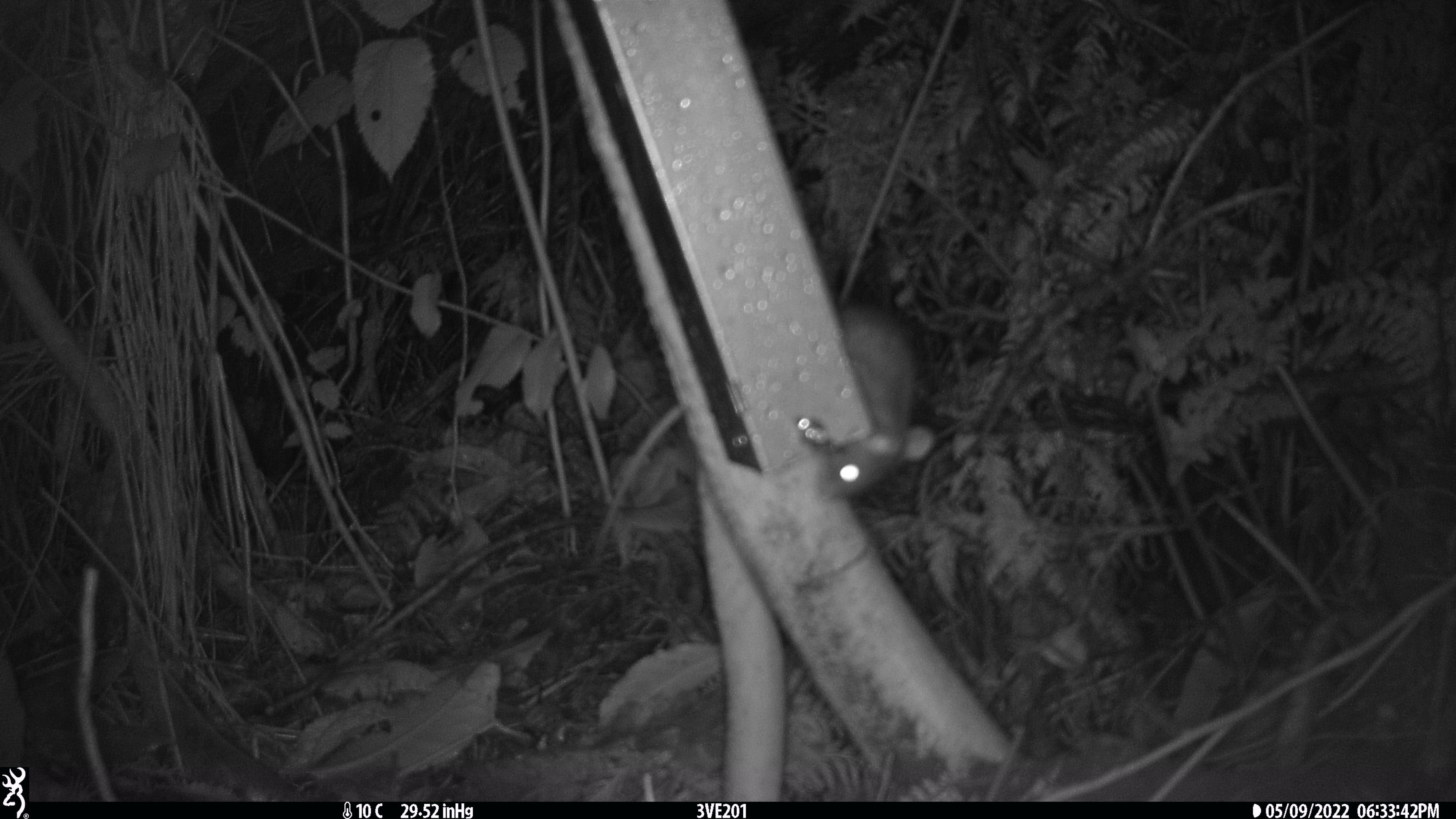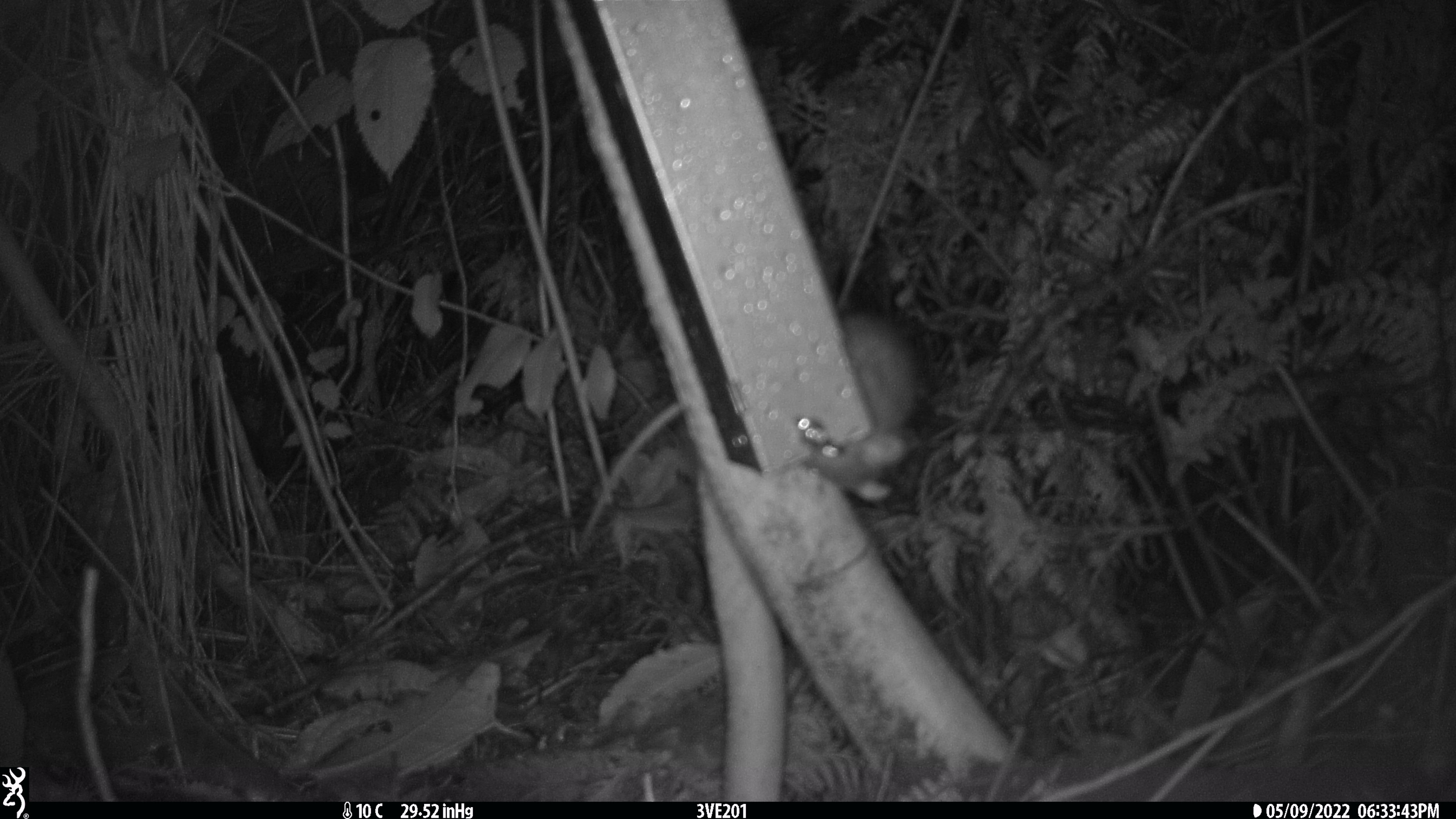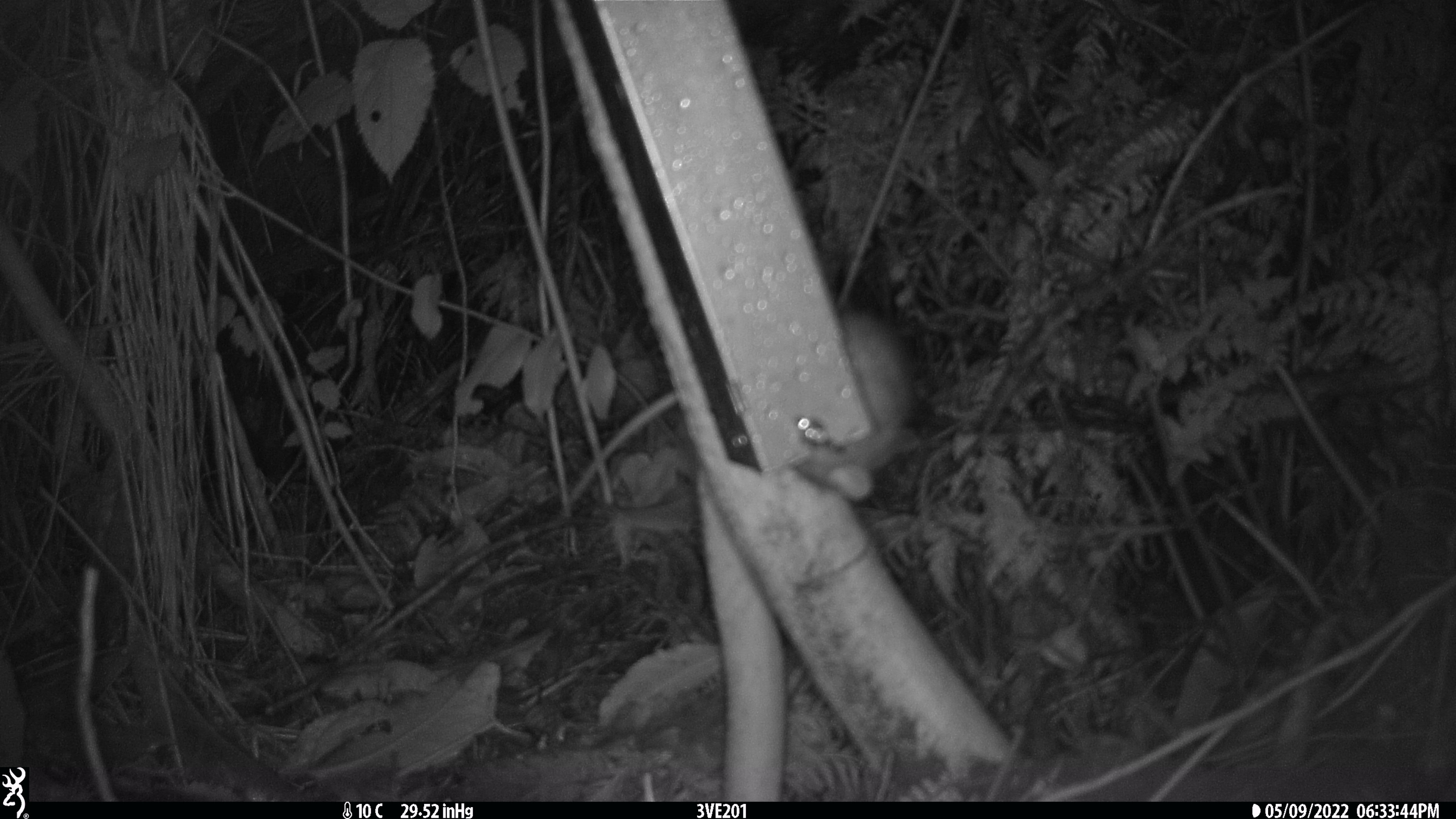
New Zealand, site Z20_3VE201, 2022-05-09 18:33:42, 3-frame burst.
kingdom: Animalia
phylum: Chordata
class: Mammalia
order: Rodentia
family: Muridae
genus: Rattus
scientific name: Rattus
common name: rat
Rat (Rattus).